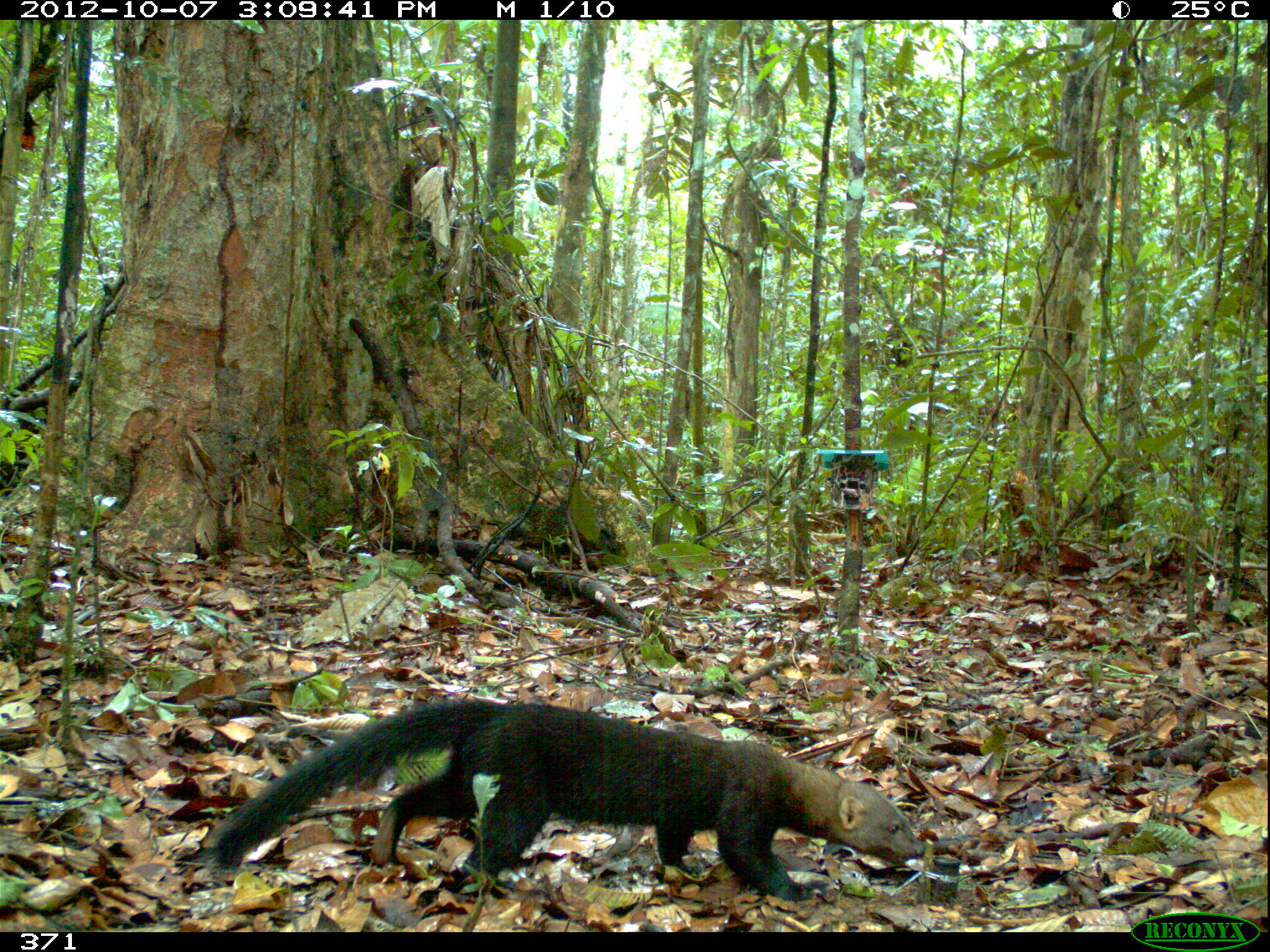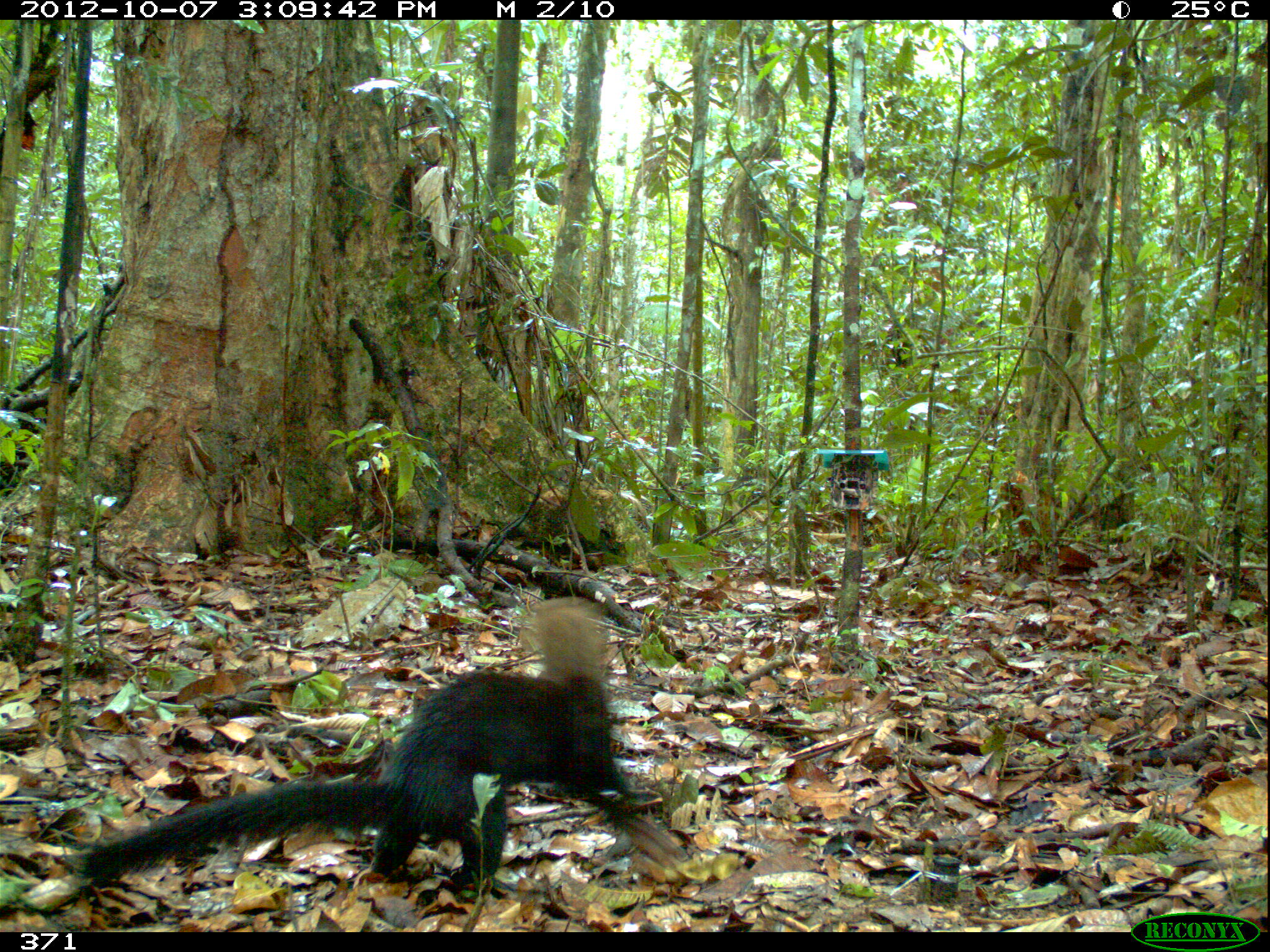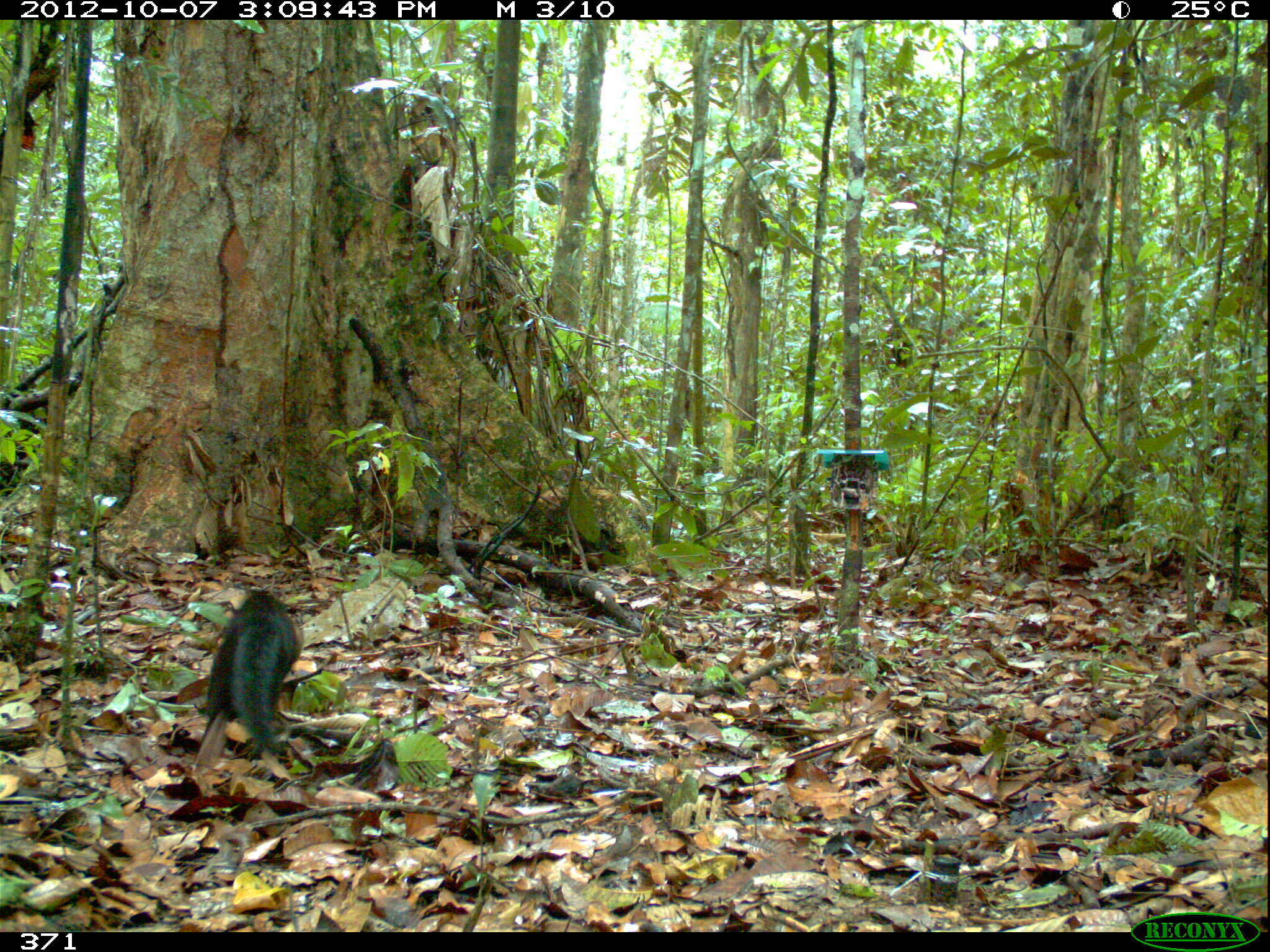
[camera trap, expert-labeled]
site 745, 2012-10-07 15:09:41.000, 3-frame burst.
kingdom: Animalia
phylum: Chordata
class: Mammalia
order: Carnivora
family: Mustelidae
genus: Eira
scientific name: Eira barbara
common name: tayra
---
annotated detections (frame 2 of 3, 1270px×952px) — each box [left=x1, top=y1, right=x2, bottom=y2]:
eira barbara: [left=69, top=591, right=660, bottom=892]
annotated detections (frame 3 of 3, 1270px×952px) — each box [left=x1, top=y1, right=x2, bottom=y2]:
eira barbara: [left=200, top=586, right=301, bottom=754]